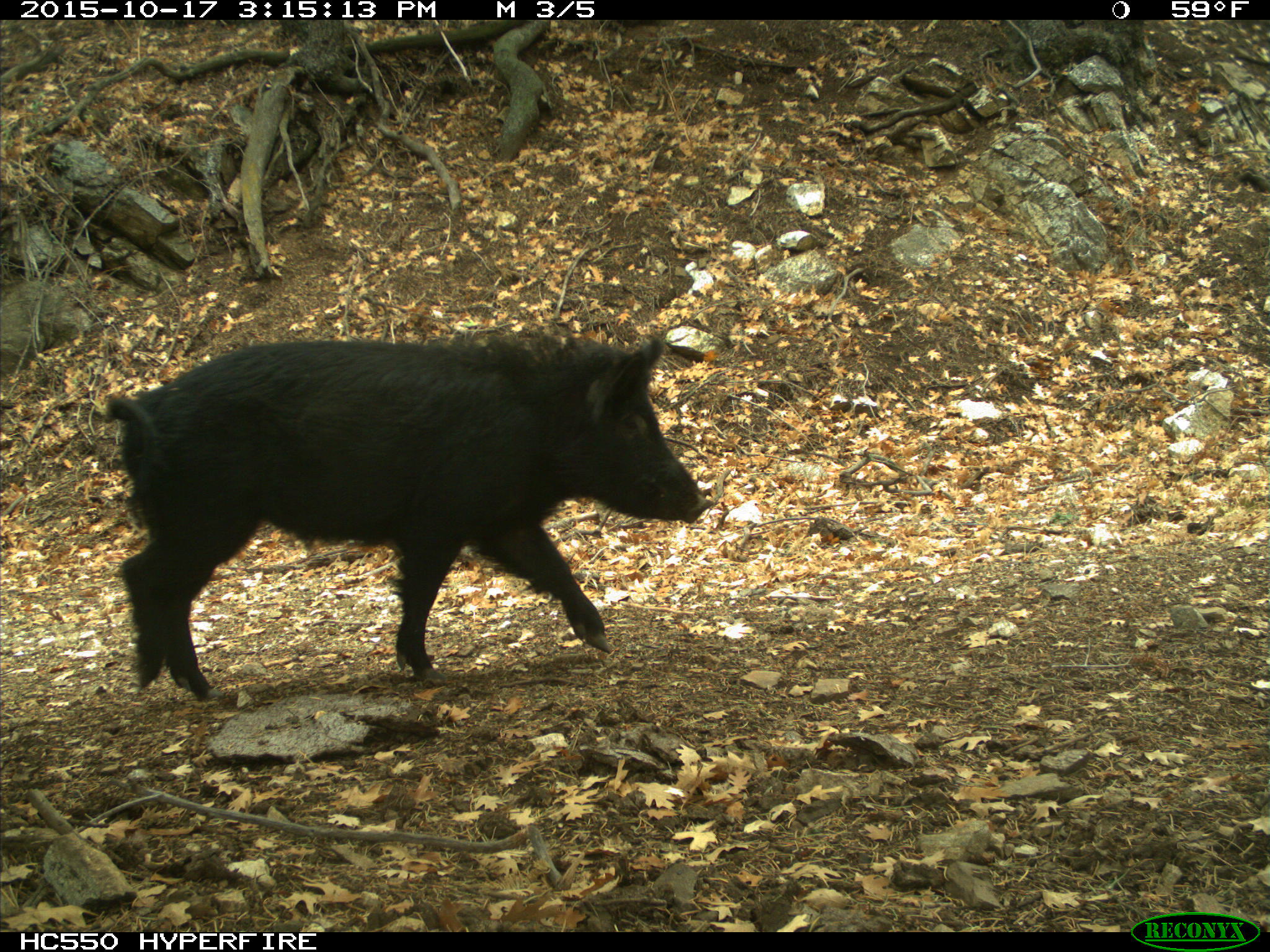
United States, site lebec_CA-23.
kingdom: Animalia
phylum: Chordata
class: Mammalia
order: Artiodactyla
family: Suidae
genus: Sus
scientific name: Sus scrofa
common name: wild boar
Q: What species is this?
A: Sus scrofa (wild boar).